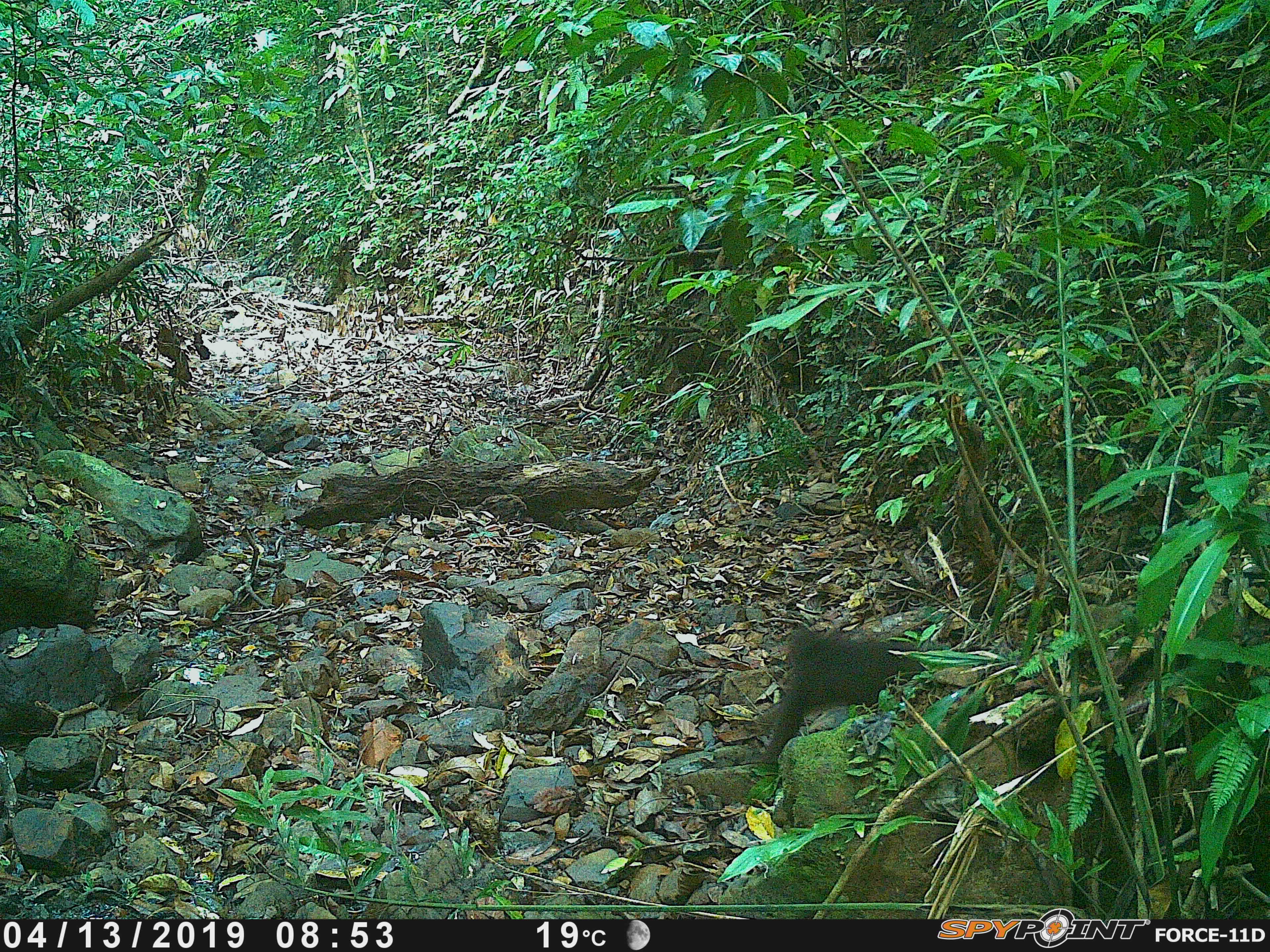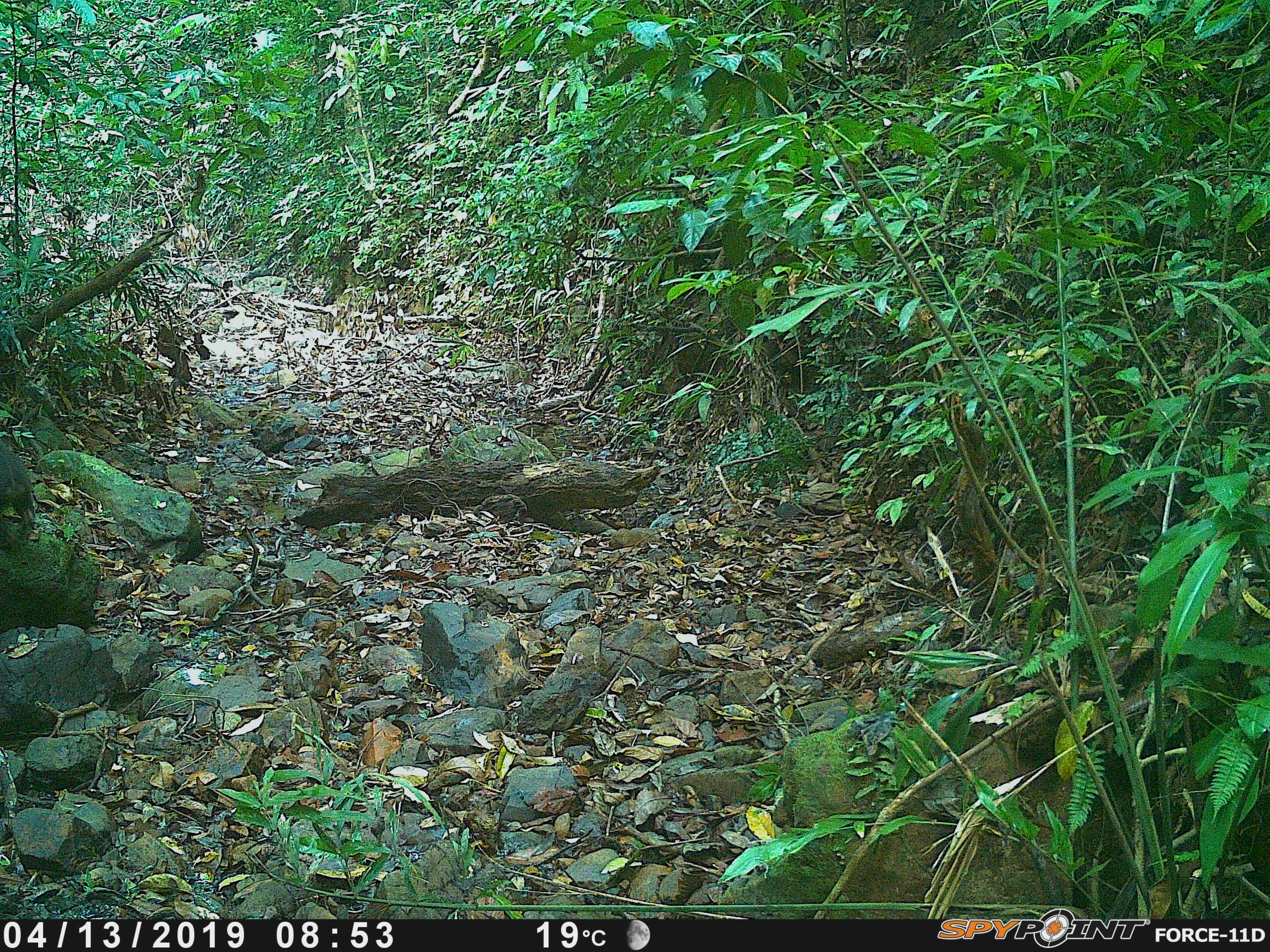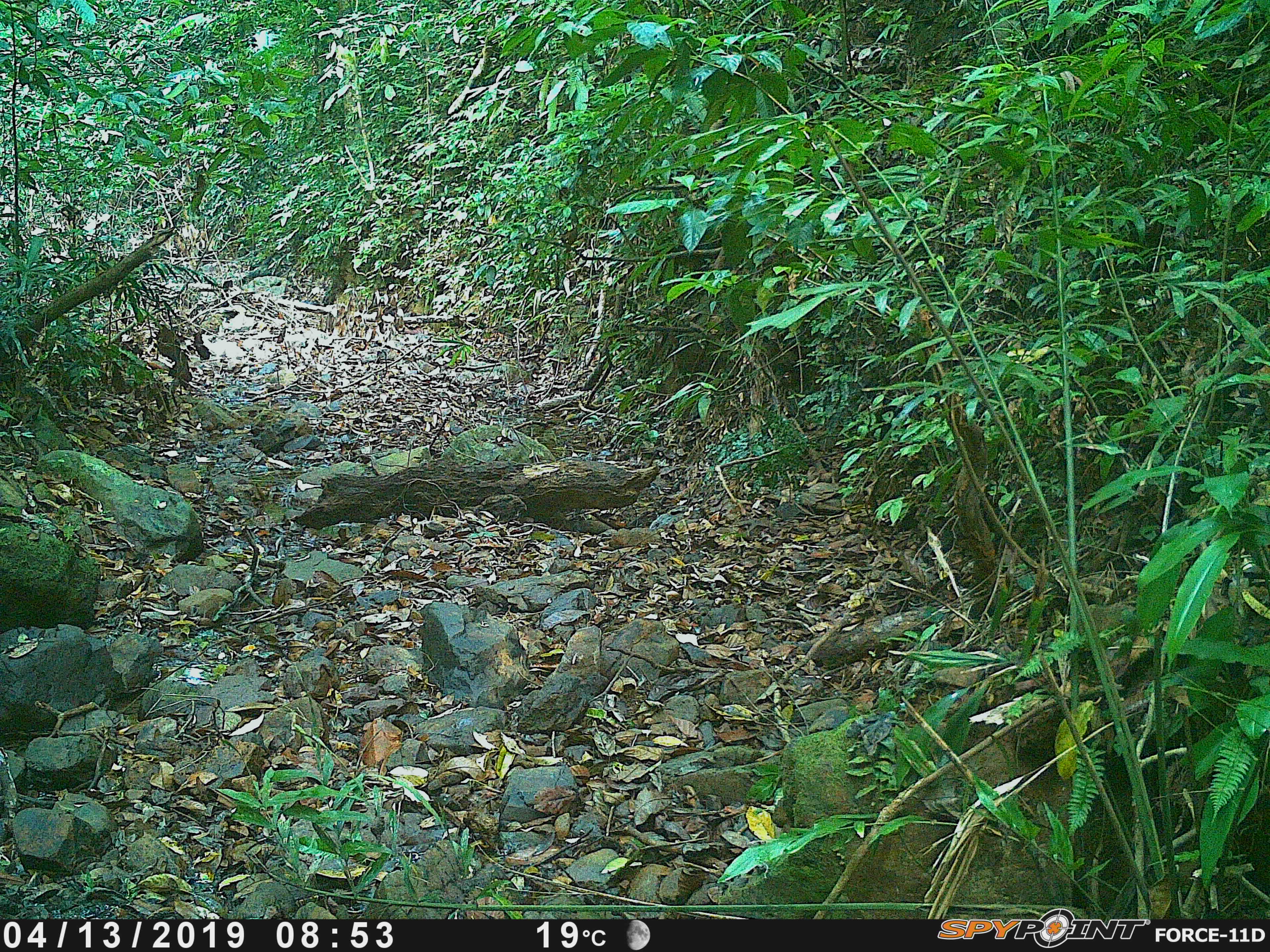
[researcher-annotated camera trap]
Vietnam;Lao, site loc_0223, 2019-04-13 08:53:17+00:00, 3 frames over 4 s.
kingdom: Animalia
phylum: Chordata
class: Mammalia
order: Primates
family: Cercopithecidae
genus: Macaca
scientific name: Macaca arctoides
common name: stump-tailed macaque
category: stump tailed macaque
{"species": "stump tailed macaque (stump-tailed macaque) (Macaca arctoides)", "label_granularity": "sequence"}